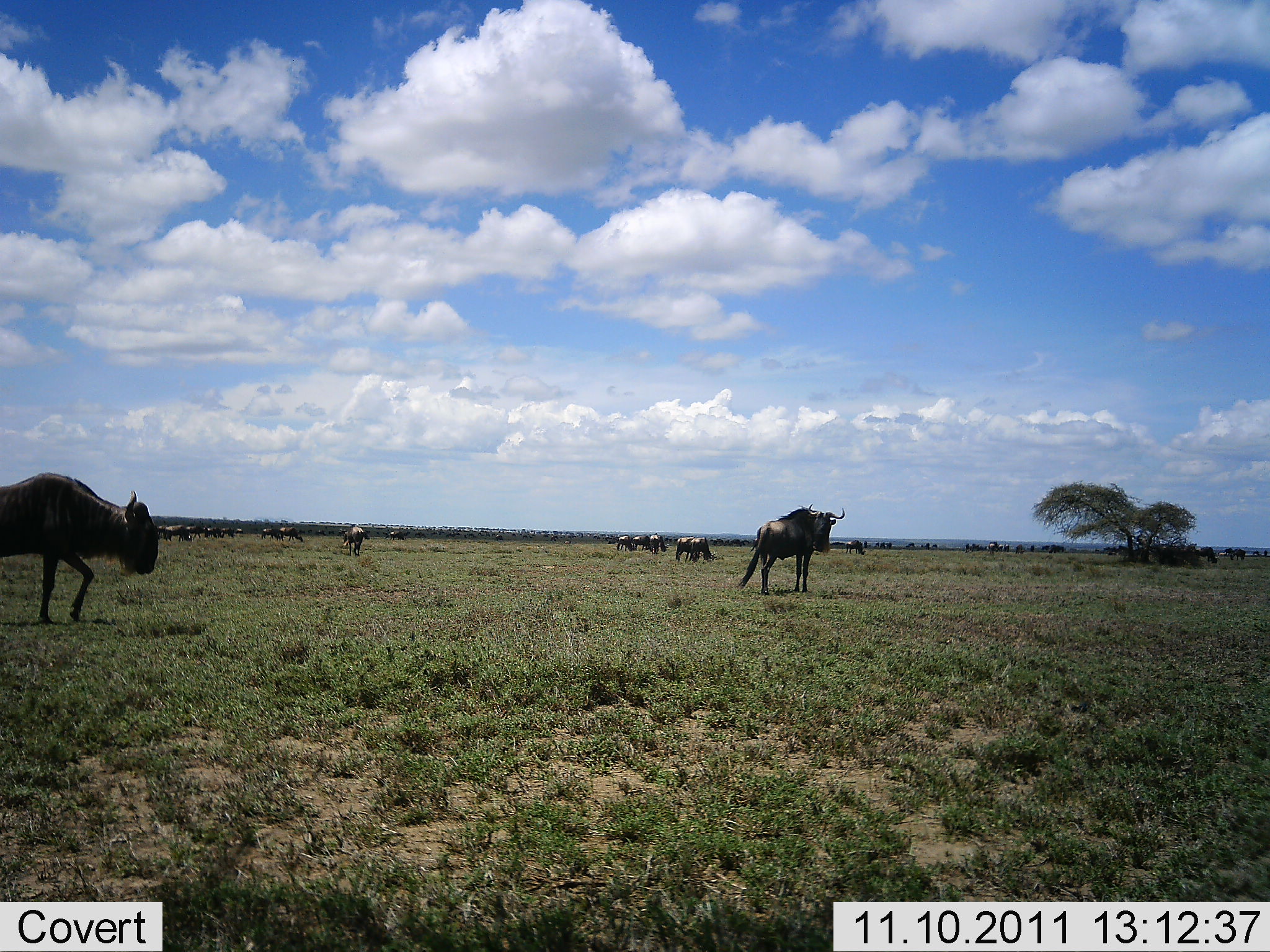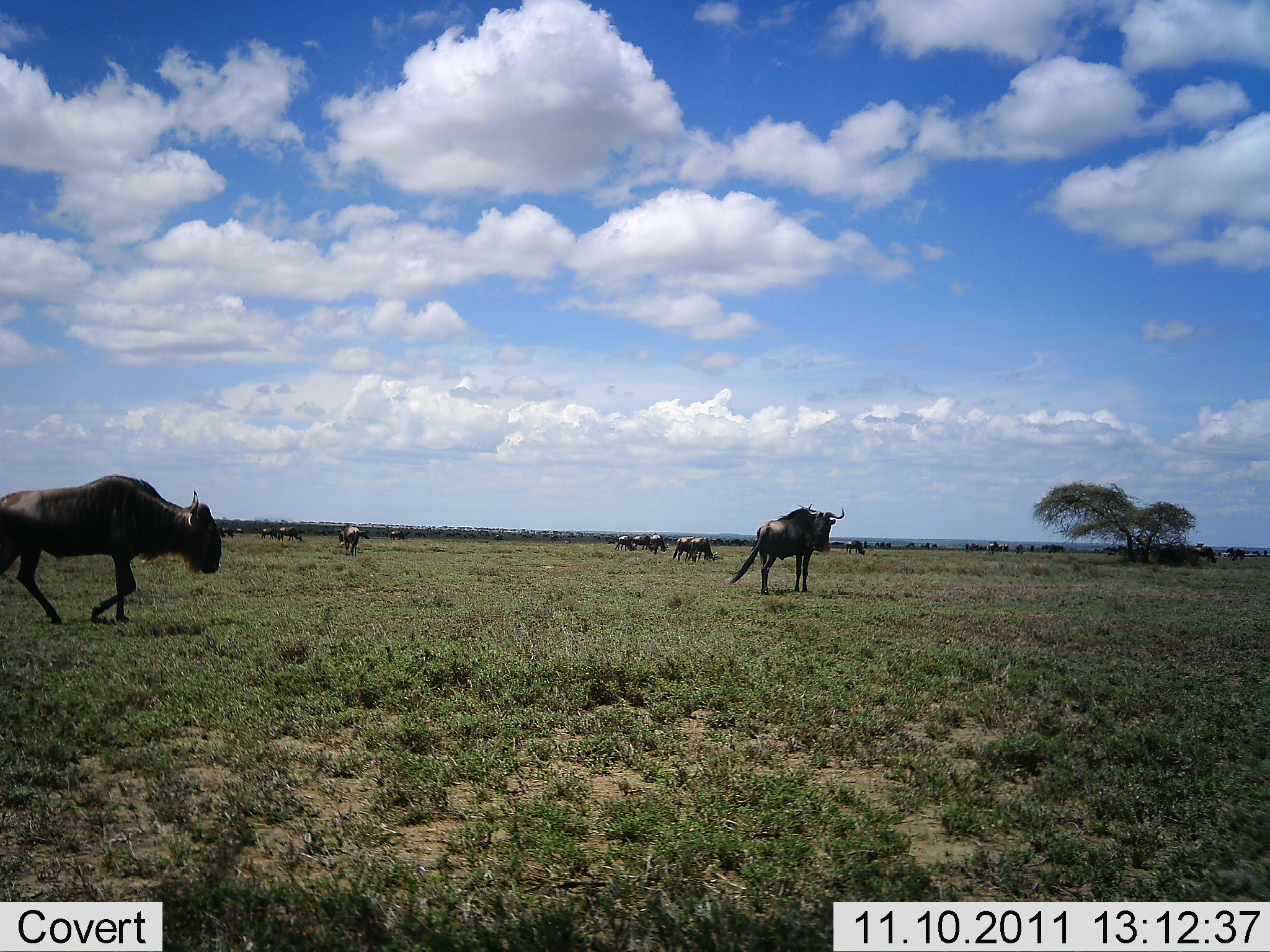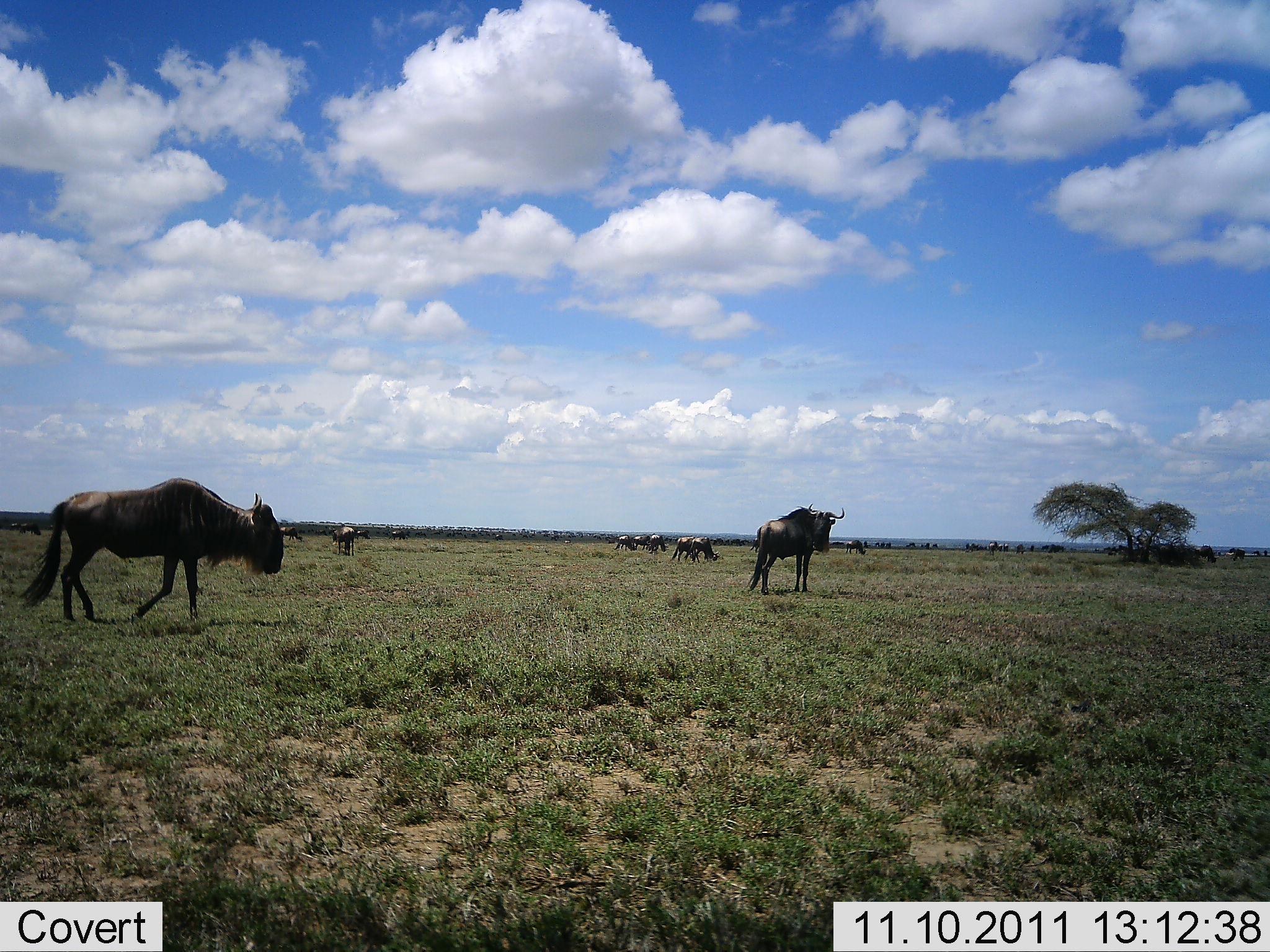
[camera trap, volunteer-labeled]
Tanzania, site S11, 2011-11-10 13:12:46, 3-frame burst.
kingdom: Animalia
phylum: Chordata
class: Mammalia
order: Artiodactyla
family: Bovidae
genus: Connochaetes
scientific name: Connochaetes taurinus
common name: blue wildebeest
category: wildebeest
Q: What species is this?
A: Wildebeest (blue wildebeest) (Connochaetes taurinus).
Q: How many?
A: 11-50.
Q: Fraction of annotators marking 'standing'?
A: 93%.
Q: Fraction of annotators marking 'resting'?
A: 14%.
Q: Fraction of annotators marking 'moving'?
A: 79%.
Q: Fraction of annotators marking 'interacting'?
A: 7%.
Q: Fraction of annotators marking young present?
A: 0%.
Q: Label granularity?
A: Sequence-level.